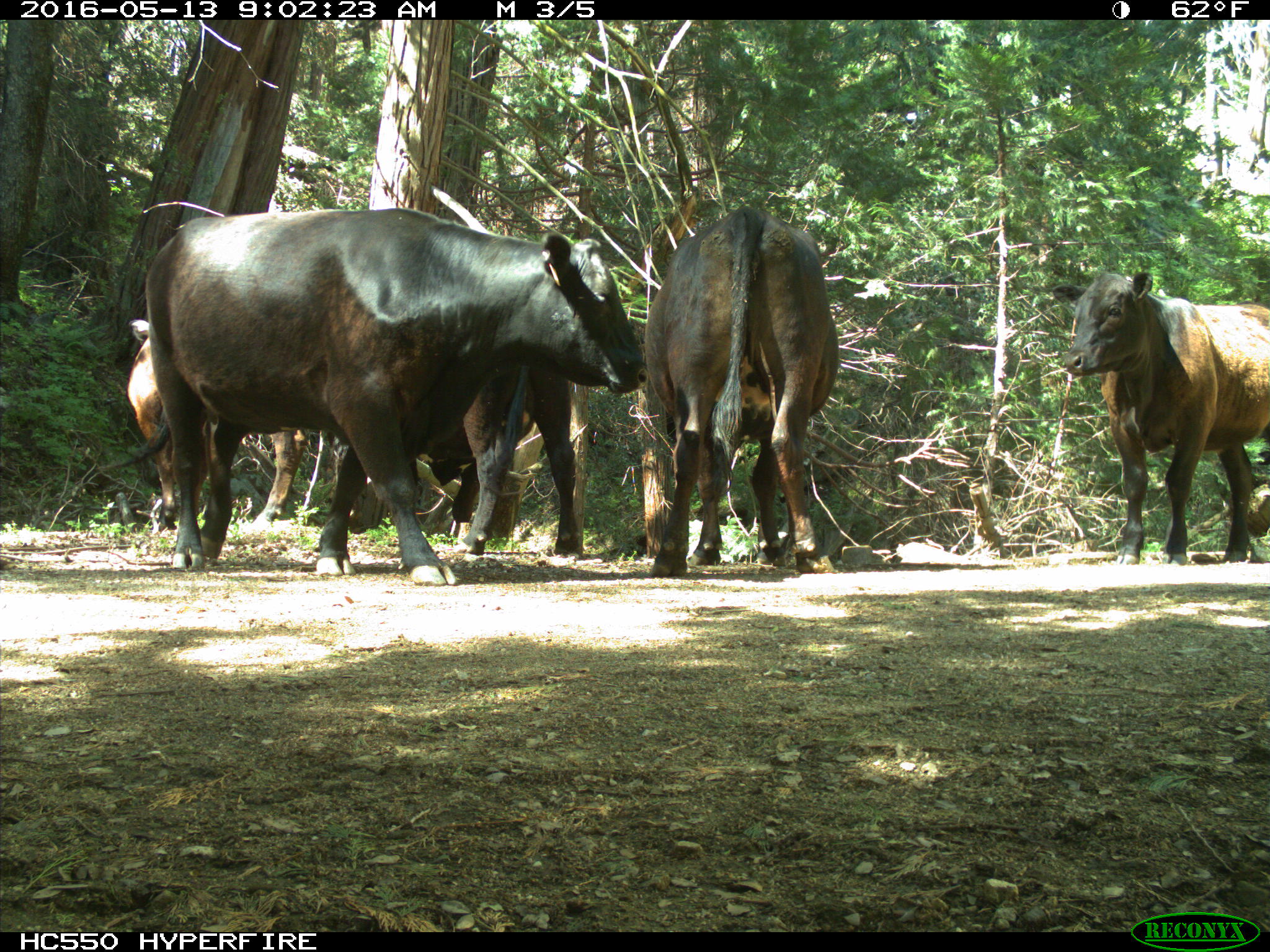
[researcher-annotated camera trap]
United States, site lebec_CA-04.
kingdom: Animalia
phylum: Chordata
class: Mammalia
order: Artiodactyla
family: Bovidae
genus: Bos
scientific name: Bos taurus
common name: domestic cow